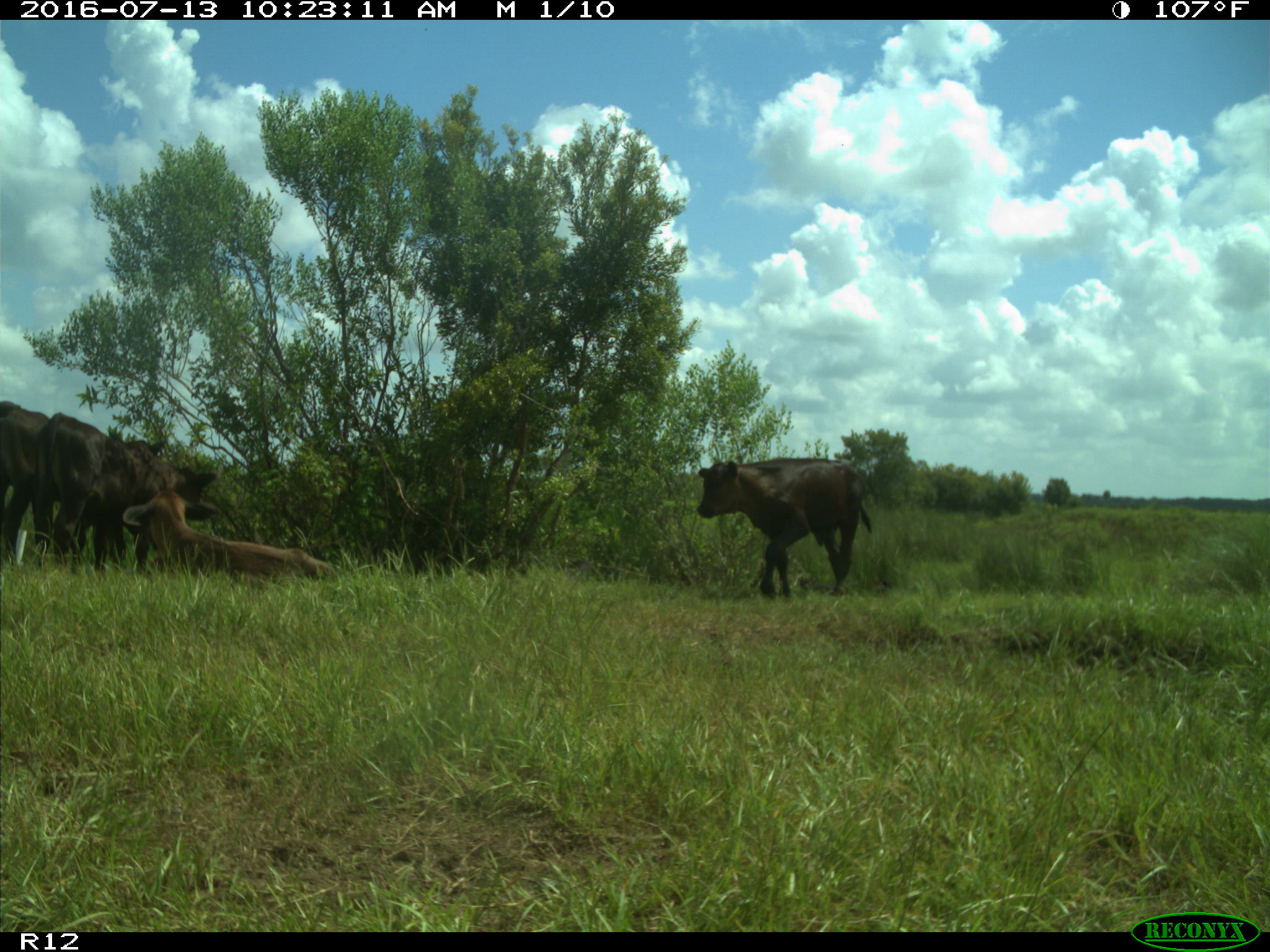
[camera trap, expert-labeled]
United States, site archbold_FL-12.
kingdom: Animalia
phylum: Chordata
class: Mammalia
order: Artiodactyla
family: Bovidae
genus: Bos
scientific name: Bos taurus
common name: domestic cow